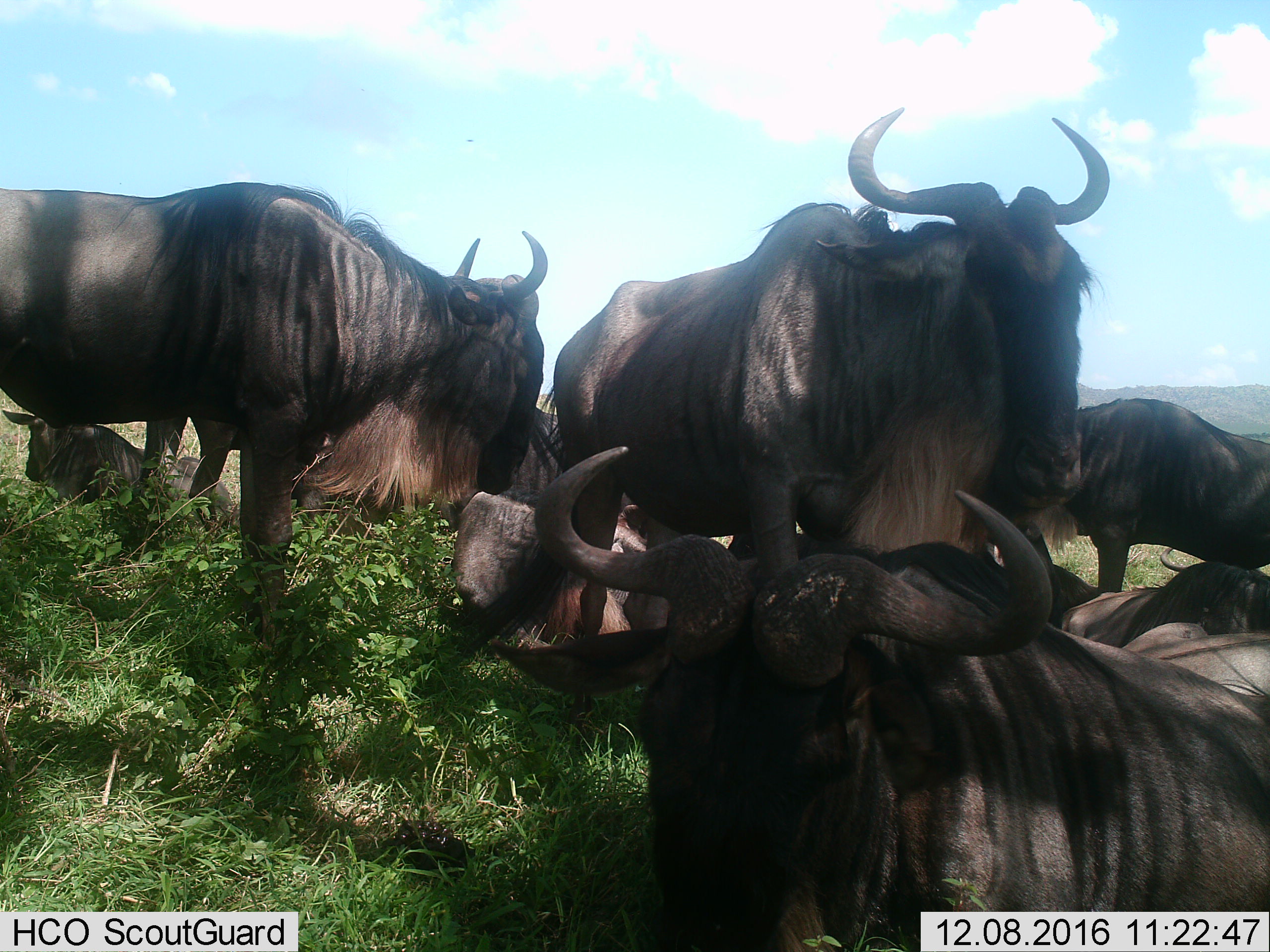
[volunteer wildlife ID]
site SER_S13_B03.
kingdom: Animalia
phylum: Chordata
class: Mammalia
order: Artiodactyla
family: Bovidae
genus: Connochaetes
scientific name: Connochaetes taurinus taurinus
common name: blue wildebeest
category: wildebeestblue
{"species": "wildebeestblue (blue wildebeest) (Connochaetes taurinus taurinus)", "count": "9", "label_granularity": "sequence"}